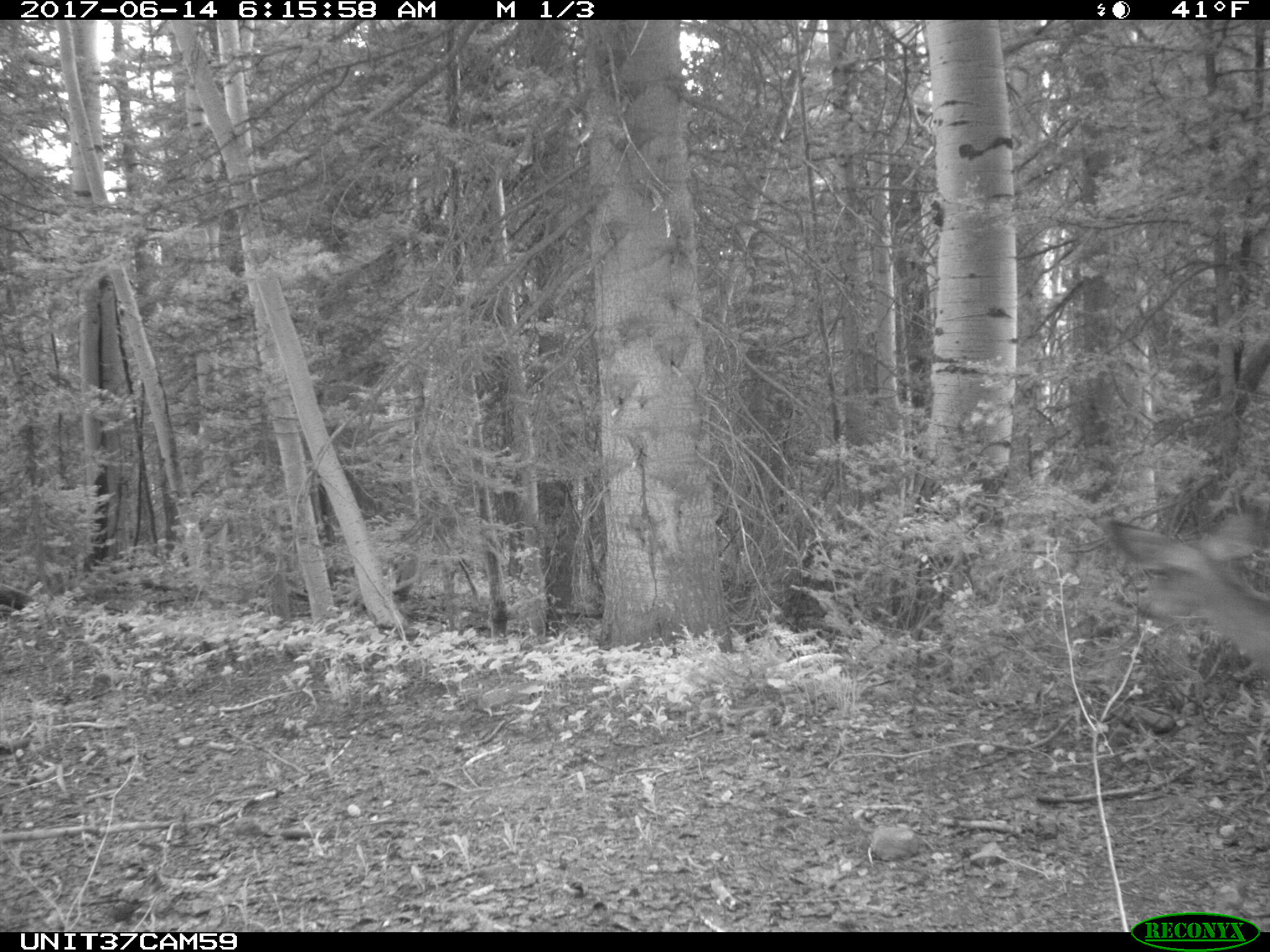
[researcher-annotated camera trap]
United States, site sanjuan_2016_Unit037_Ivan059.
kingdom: Animalia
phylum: Chordata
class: Mammalia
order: Artiodactyla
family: Cervidae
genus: Odocoileus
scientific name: Odocoileus hemionus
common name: mule deer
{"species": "Odocoileus hemionus (mule deer)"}